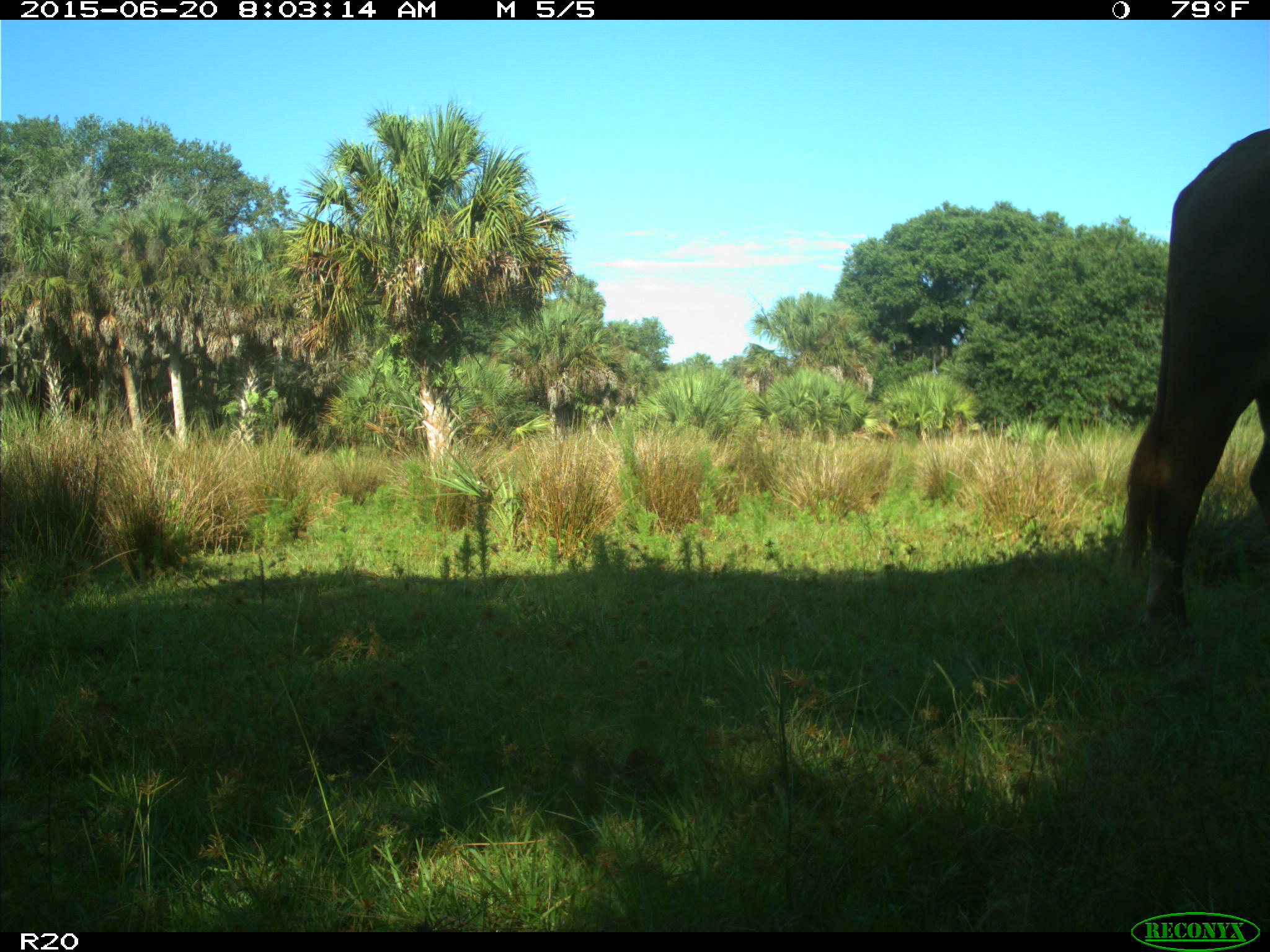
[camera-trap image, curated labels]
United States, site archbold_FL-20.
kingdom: Animalia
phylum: Chordata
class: Mammalia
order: Artiodactyla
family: Bovidae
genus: Bos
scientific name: Bos taurus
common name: domestic cow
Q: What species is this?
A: Bos taurus (domestic cow).